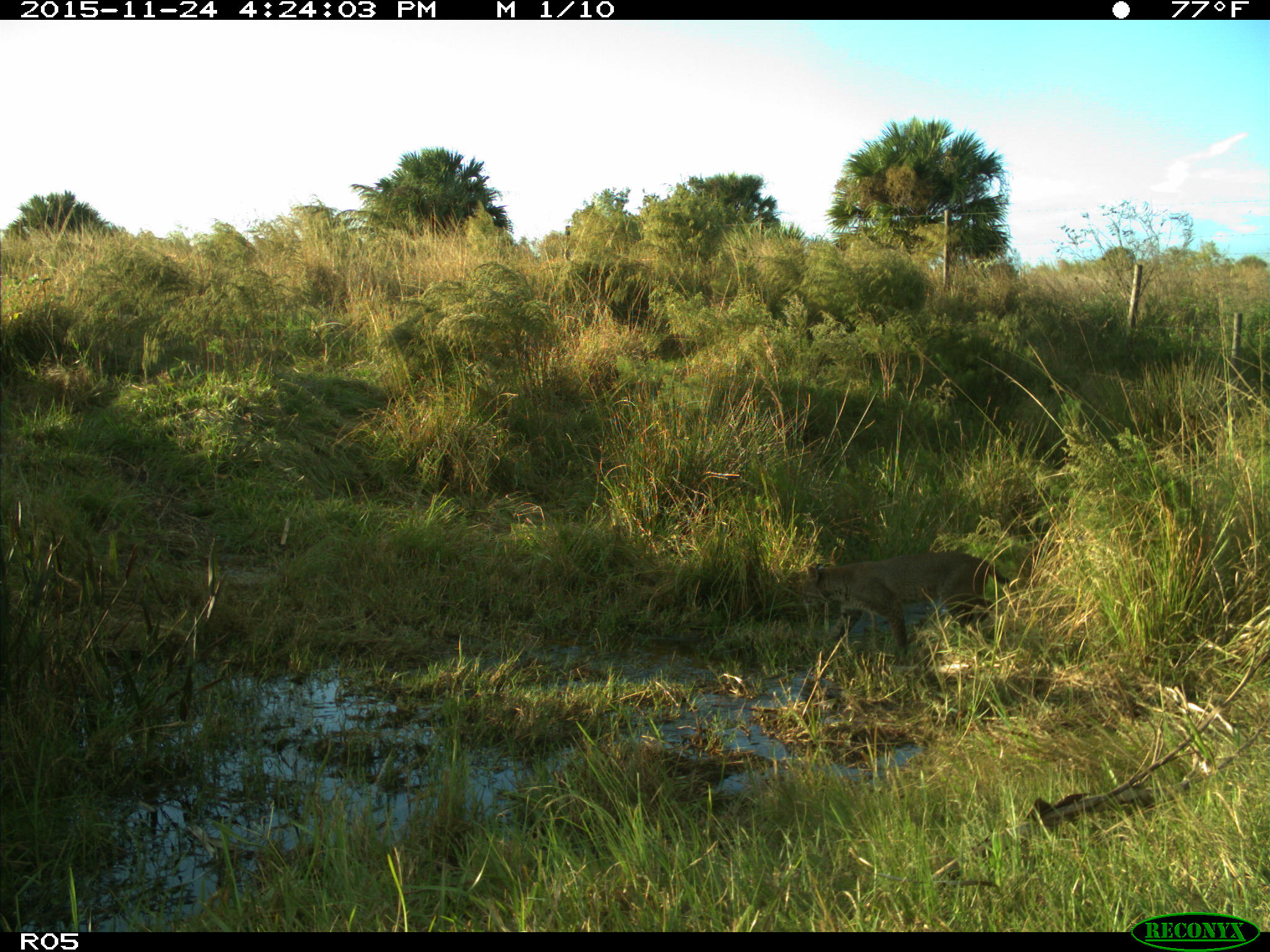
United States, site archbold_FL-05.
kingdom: Animalia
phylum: Chordata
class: Mammalia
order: Carnivora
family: Felidae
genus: Lynx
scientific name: Lynx rufus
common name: bobcat